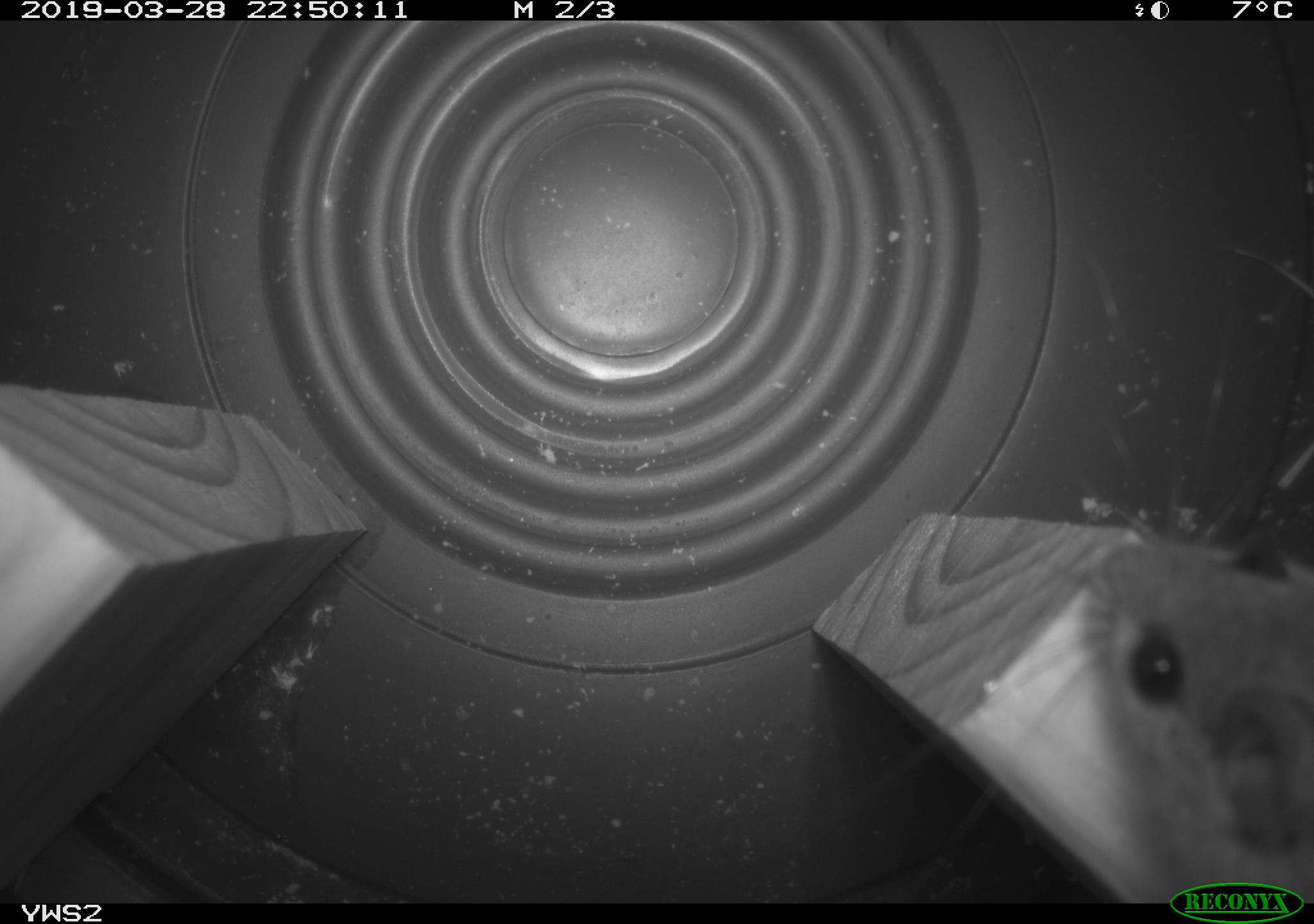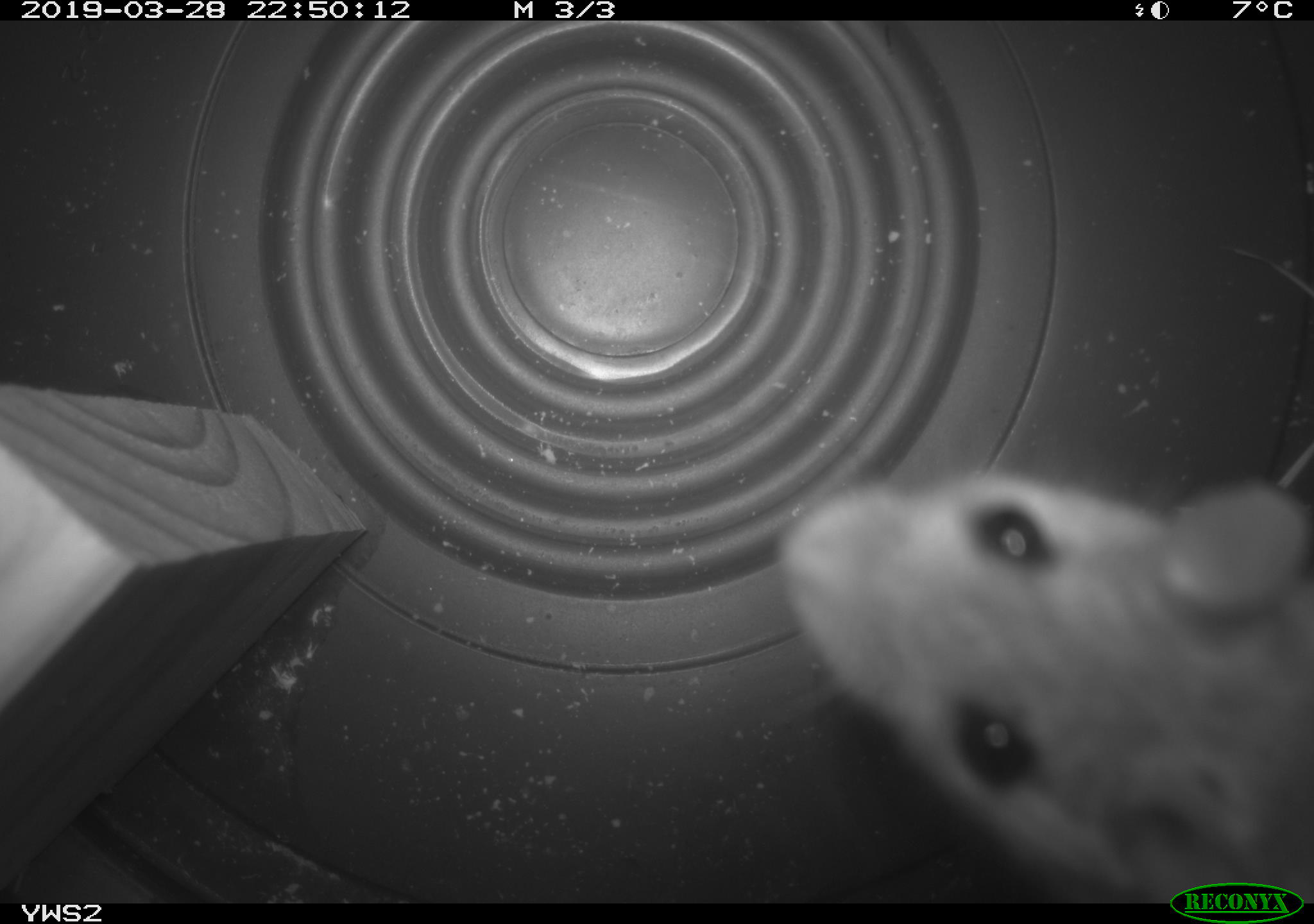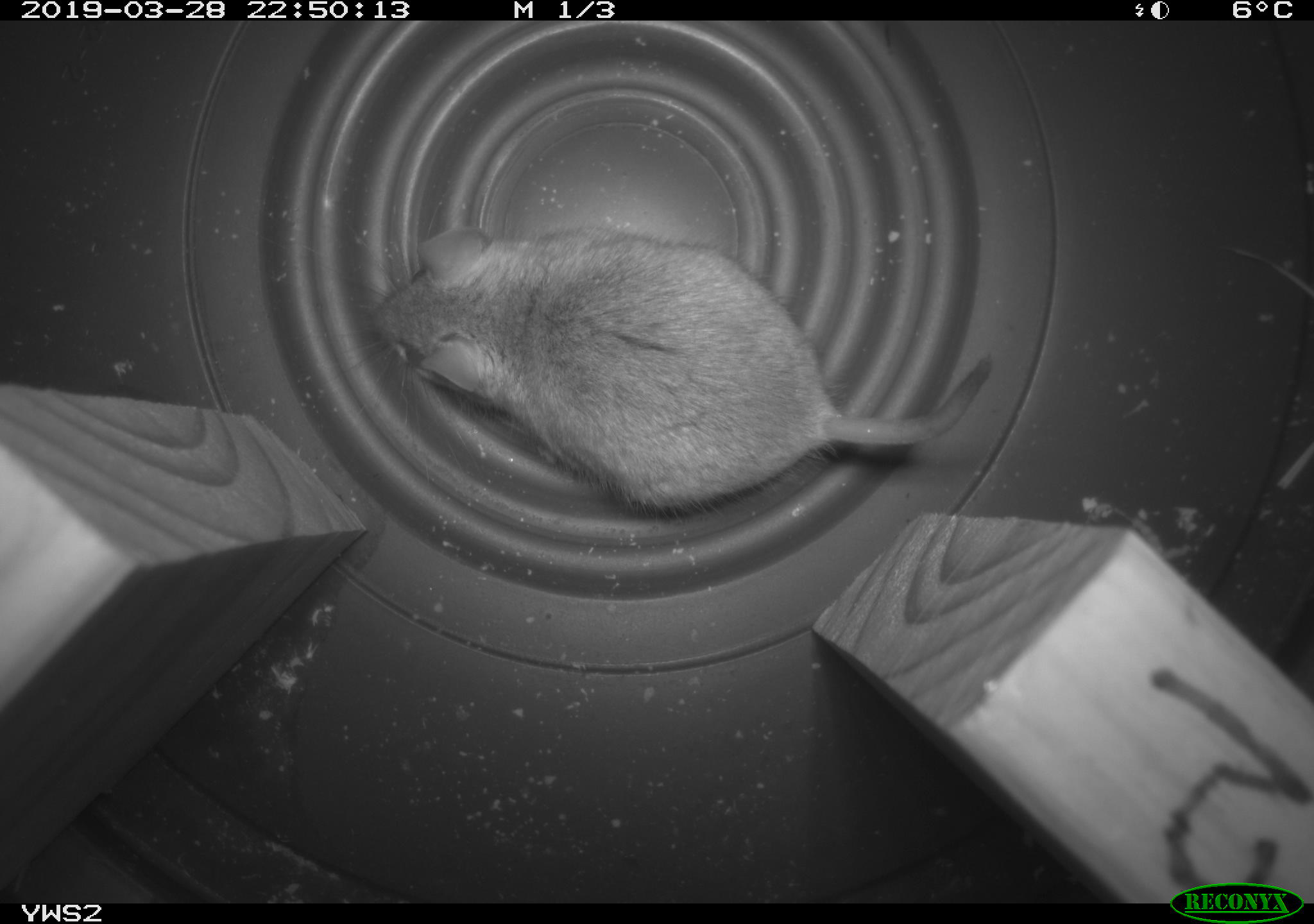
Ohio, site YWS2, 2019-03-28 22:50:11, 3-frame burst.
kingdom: Animalia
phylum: Chordata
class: Mammalia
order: Rodentia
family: Cricetidae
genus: Peromyscus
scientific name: Peromyscus leucopus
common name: white-footed mouse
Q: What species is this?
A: White-footed mouse (Peromyscus leucopus).